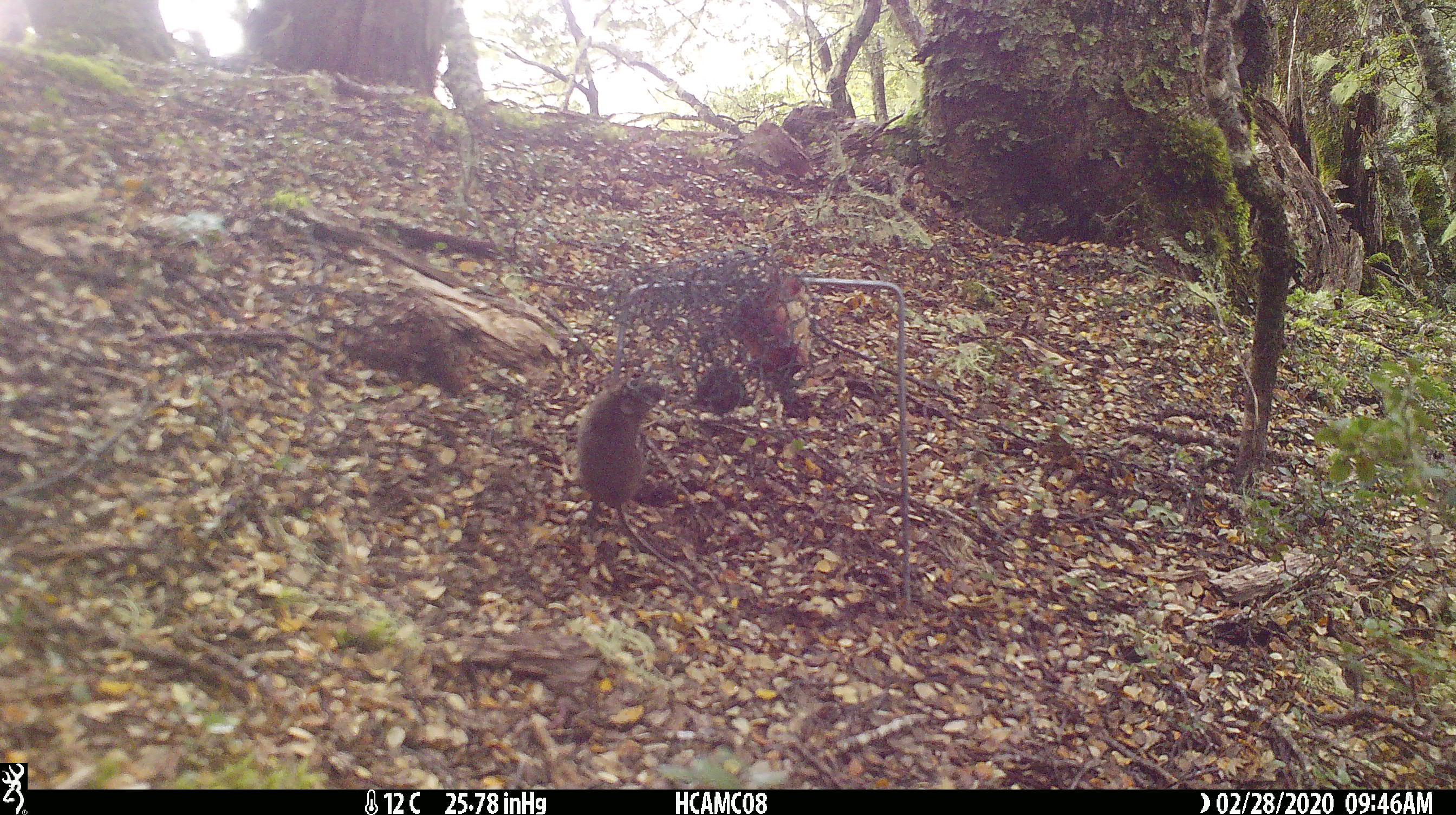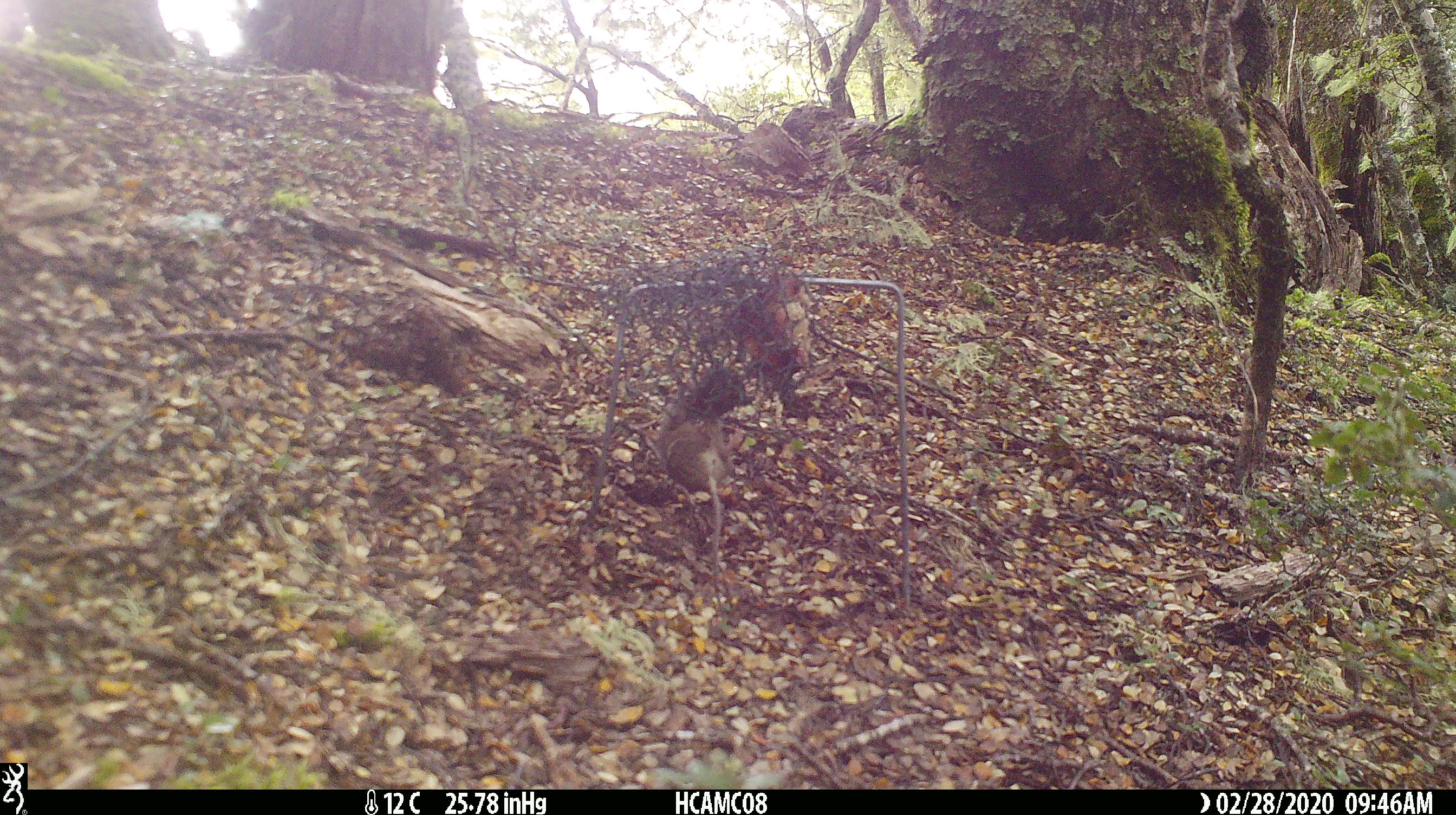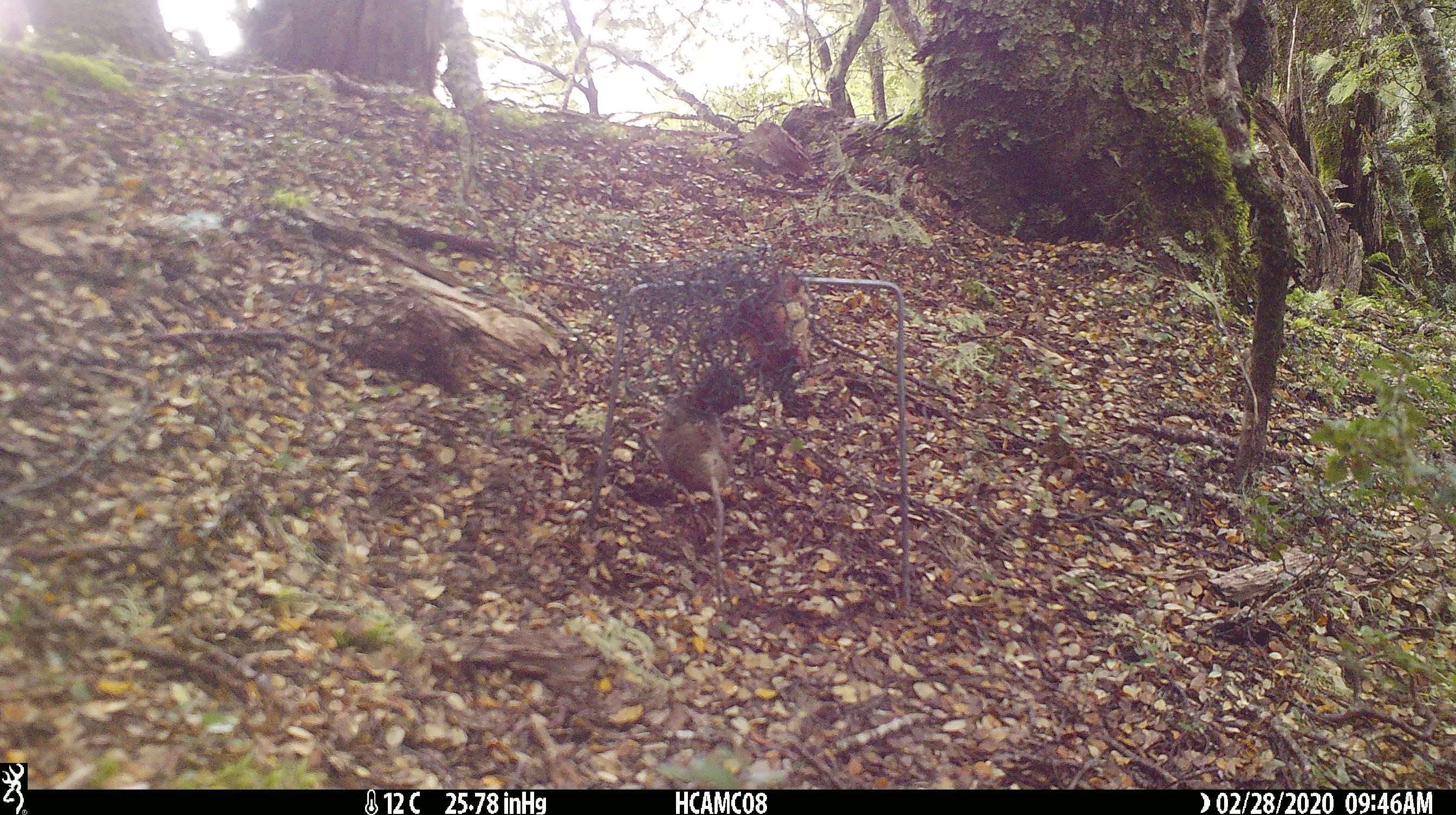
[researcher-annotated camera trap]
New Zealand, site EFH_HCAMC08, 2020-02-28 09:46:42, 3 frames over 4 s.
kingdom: Animalia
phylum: Chordata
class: Mammalia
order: Rodentia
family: Muridae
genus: Mus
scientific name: Mus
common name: mouse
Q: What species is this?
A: Mouse (Mus).